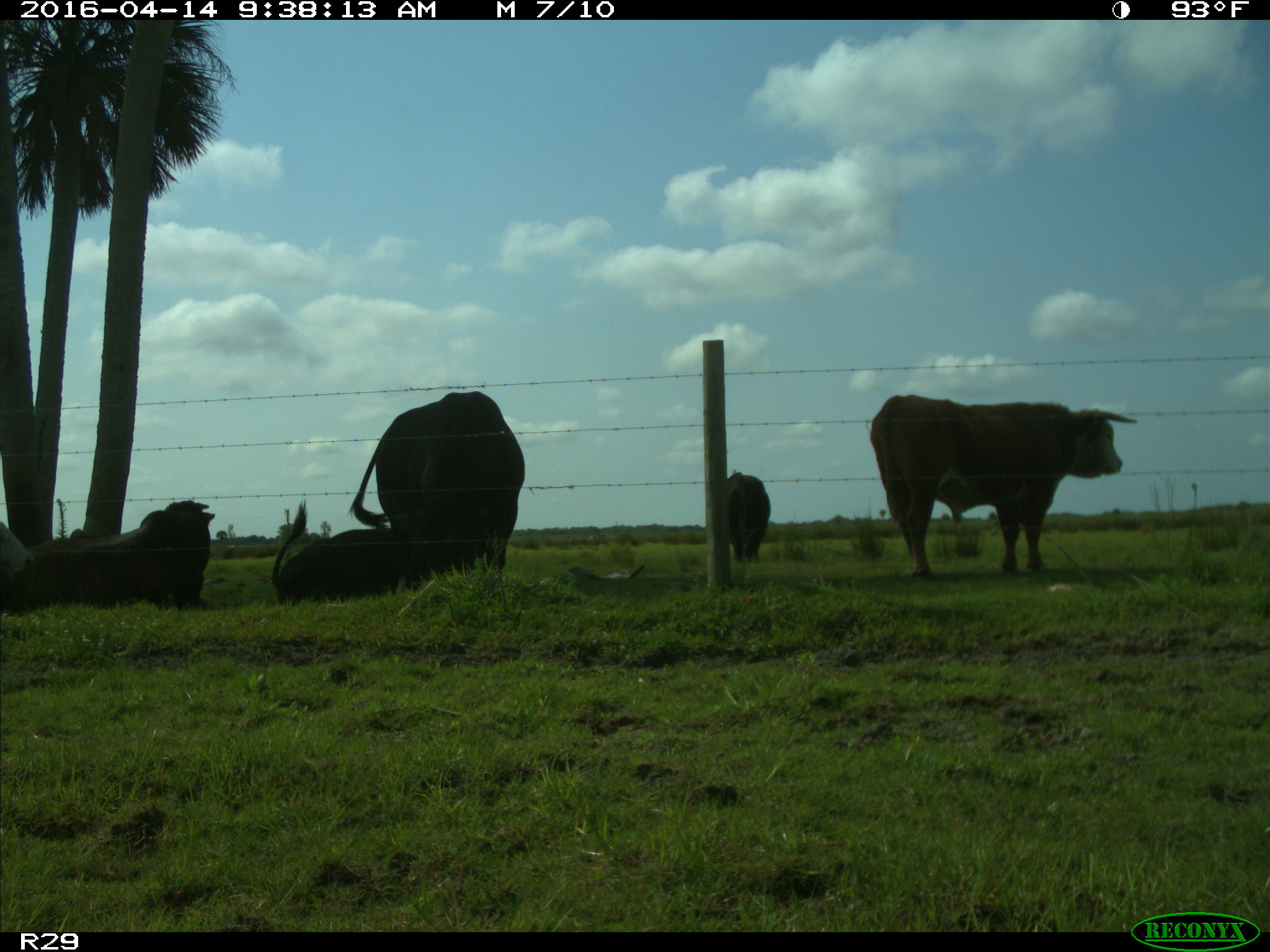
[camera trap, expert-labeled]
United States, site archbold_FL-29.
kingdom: Animalia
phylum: Chordata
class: Mammalia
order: Artiodactyla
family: Bovidae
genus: Bos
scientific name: Bos taurus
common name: domestic cow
Bos taurus (domestic cow).